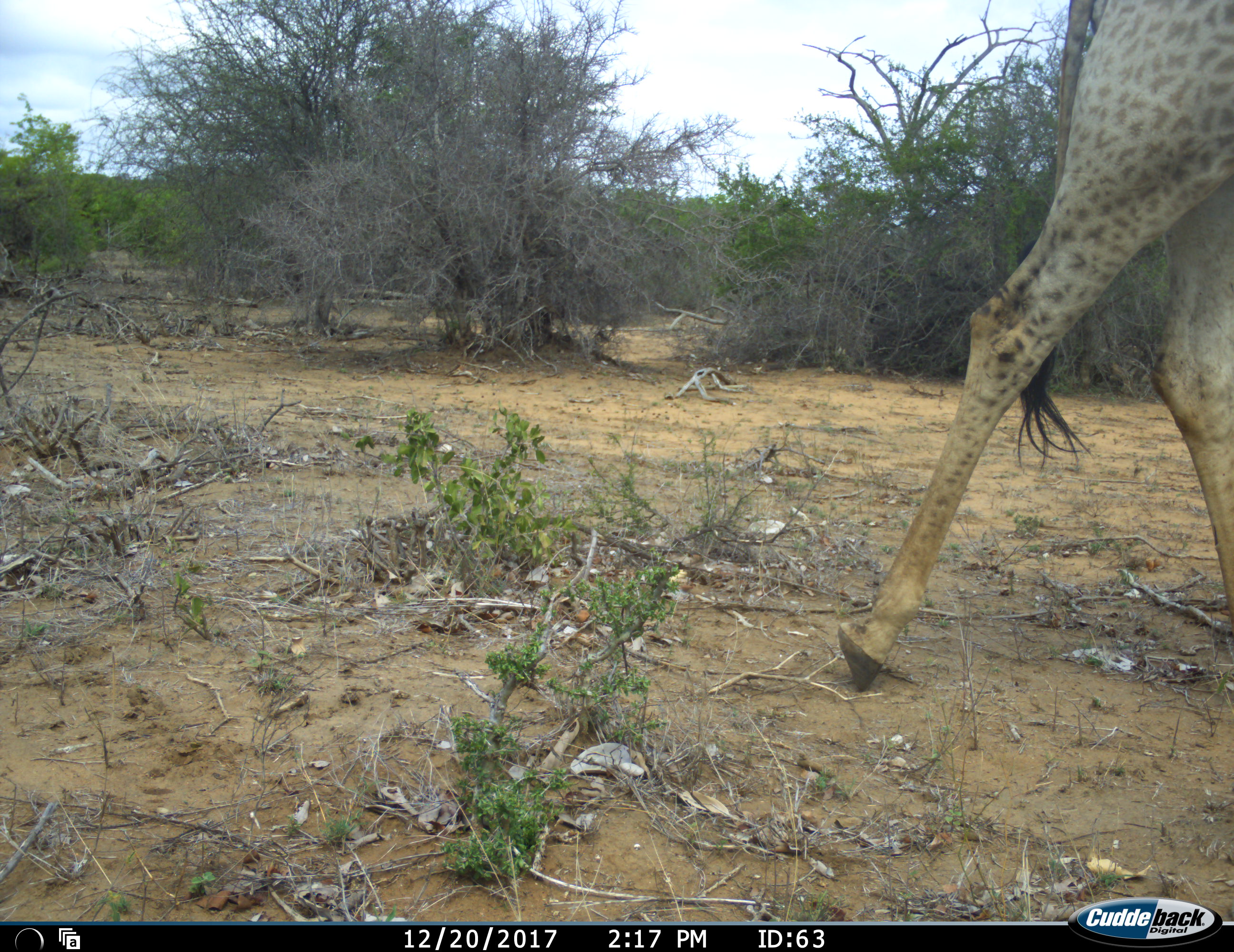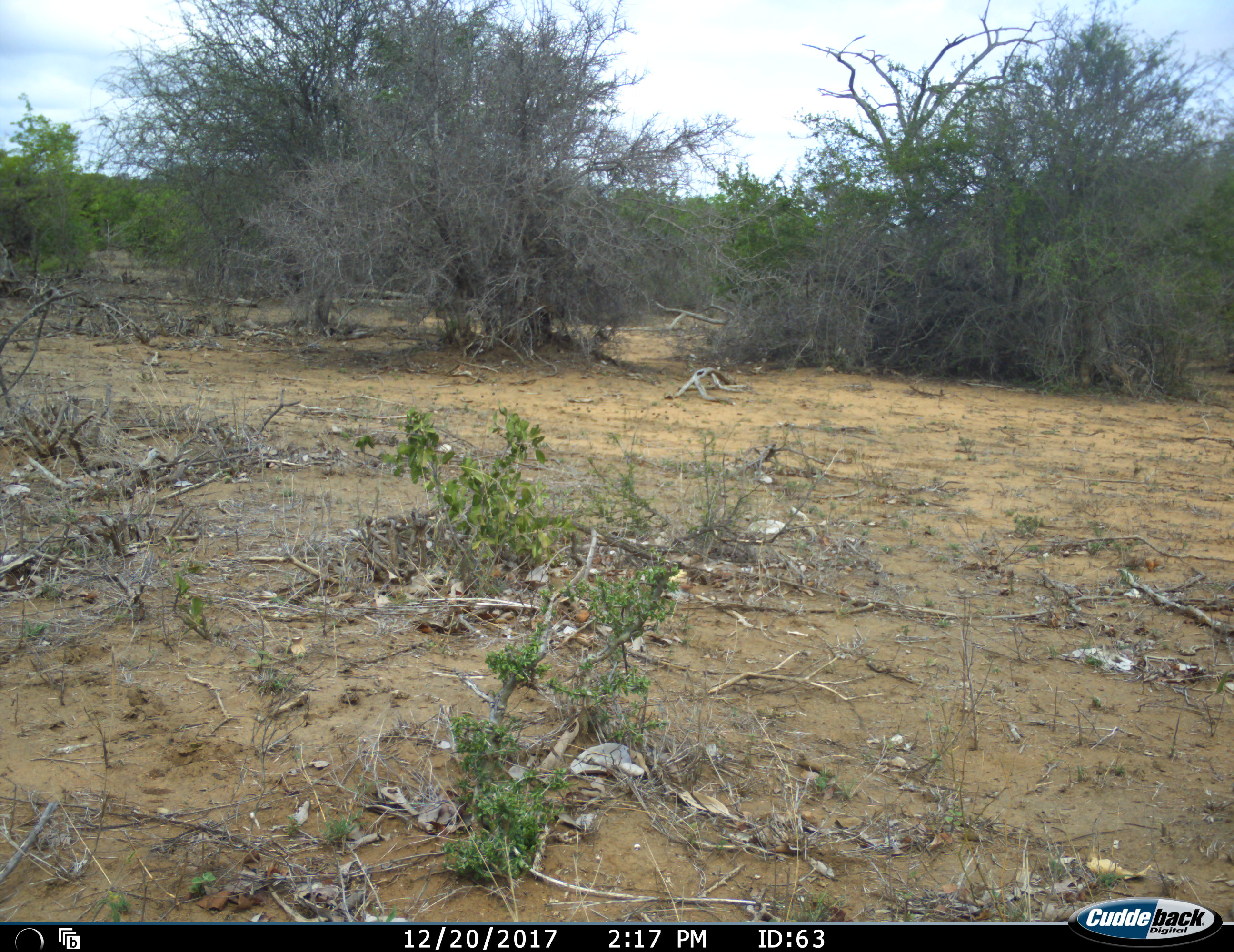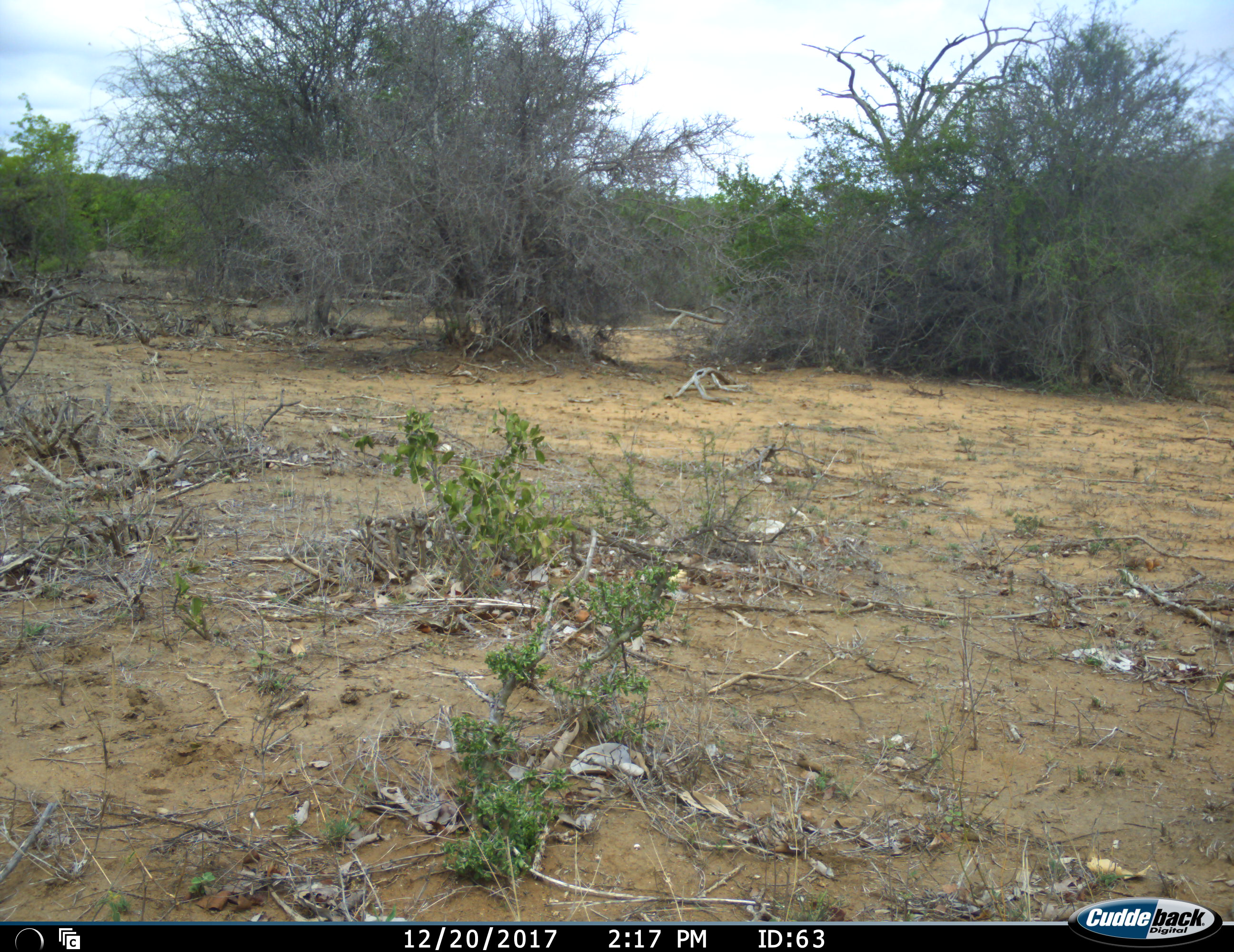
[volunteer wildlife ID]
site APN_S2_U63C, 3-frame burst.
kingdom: Animalia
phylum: Chordata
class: Mammalia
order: Artiodactyla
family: Giraffidae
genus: Giraffa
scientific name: Giraffa camelopardalis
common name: giraffe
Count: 1.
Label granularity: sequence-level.